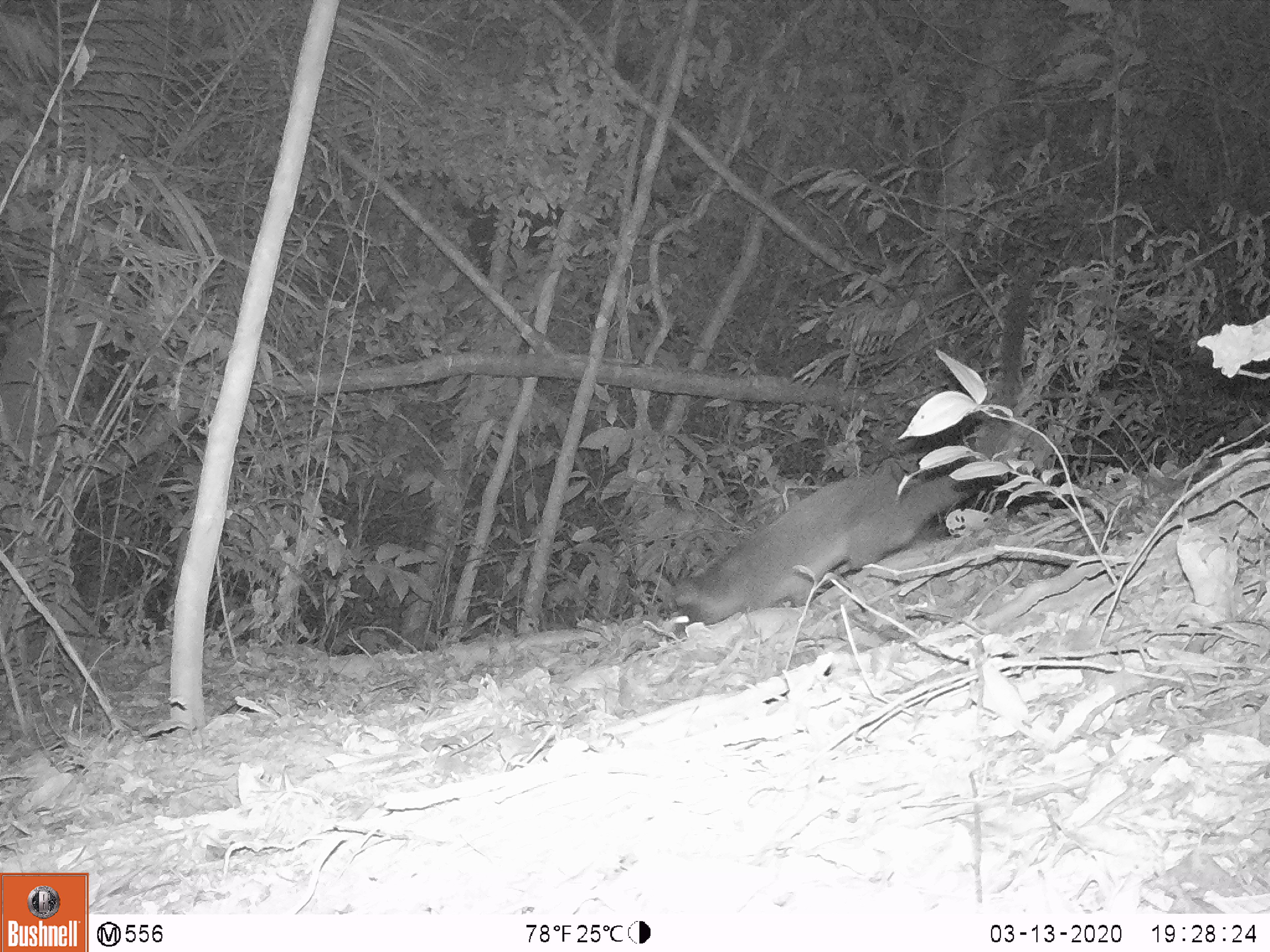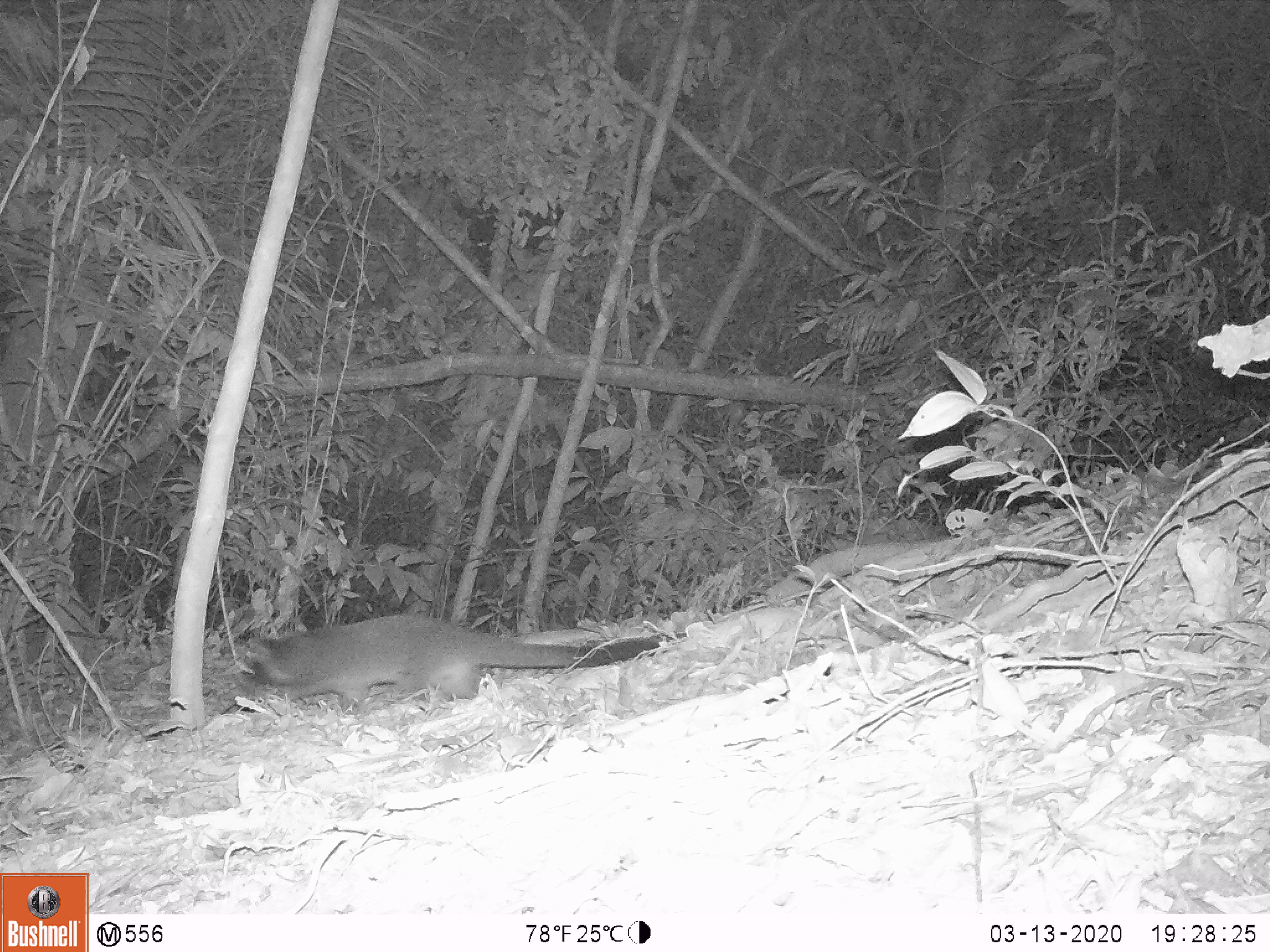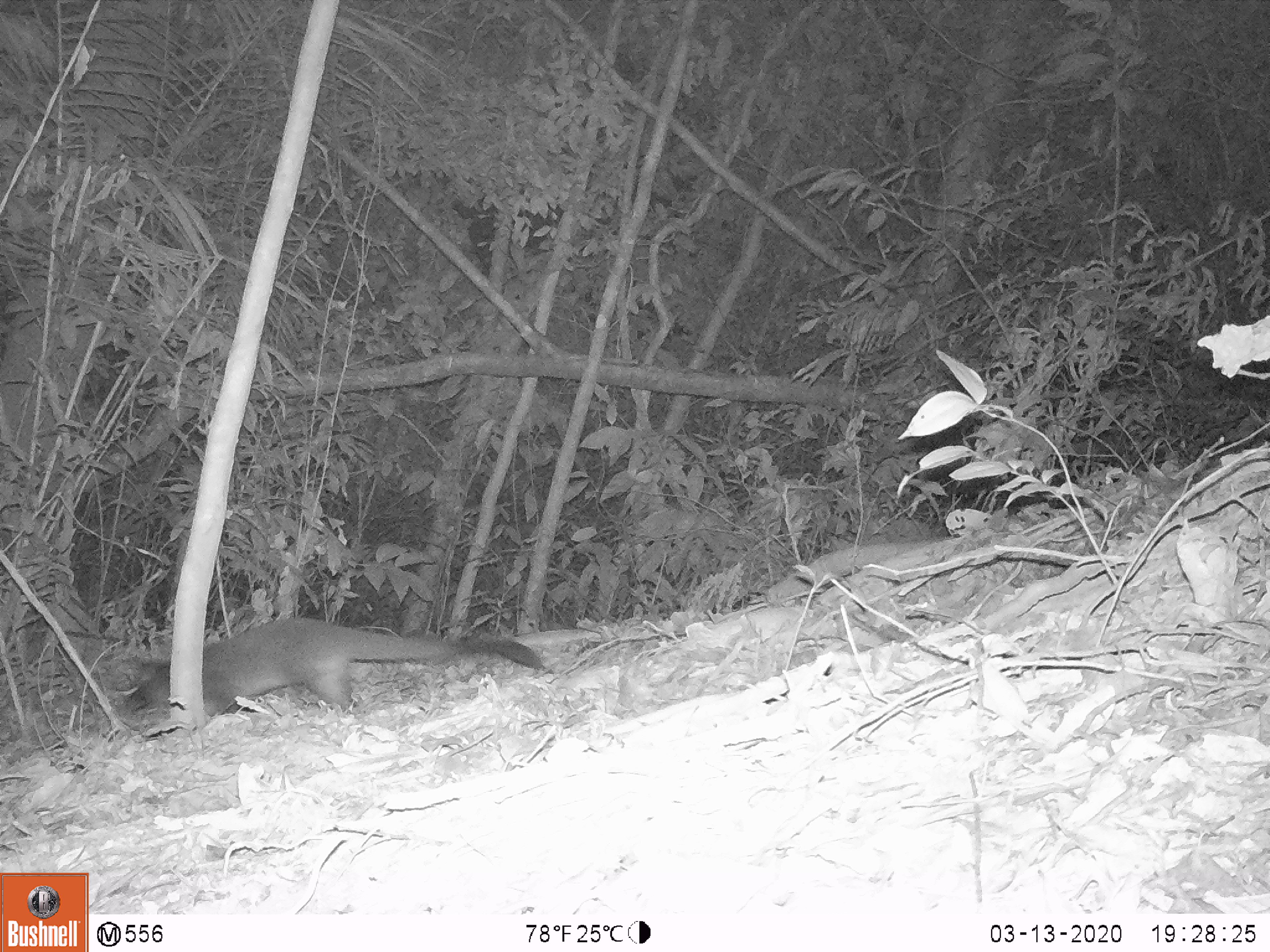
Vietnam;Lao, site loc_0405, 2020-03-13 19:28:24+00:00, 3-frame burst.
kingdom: Animalia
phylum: Chordata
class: Mammalia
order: Carnivora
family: Viverridae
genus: Paguma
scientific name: Paguma larvata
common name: masked palm civet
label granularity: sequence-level